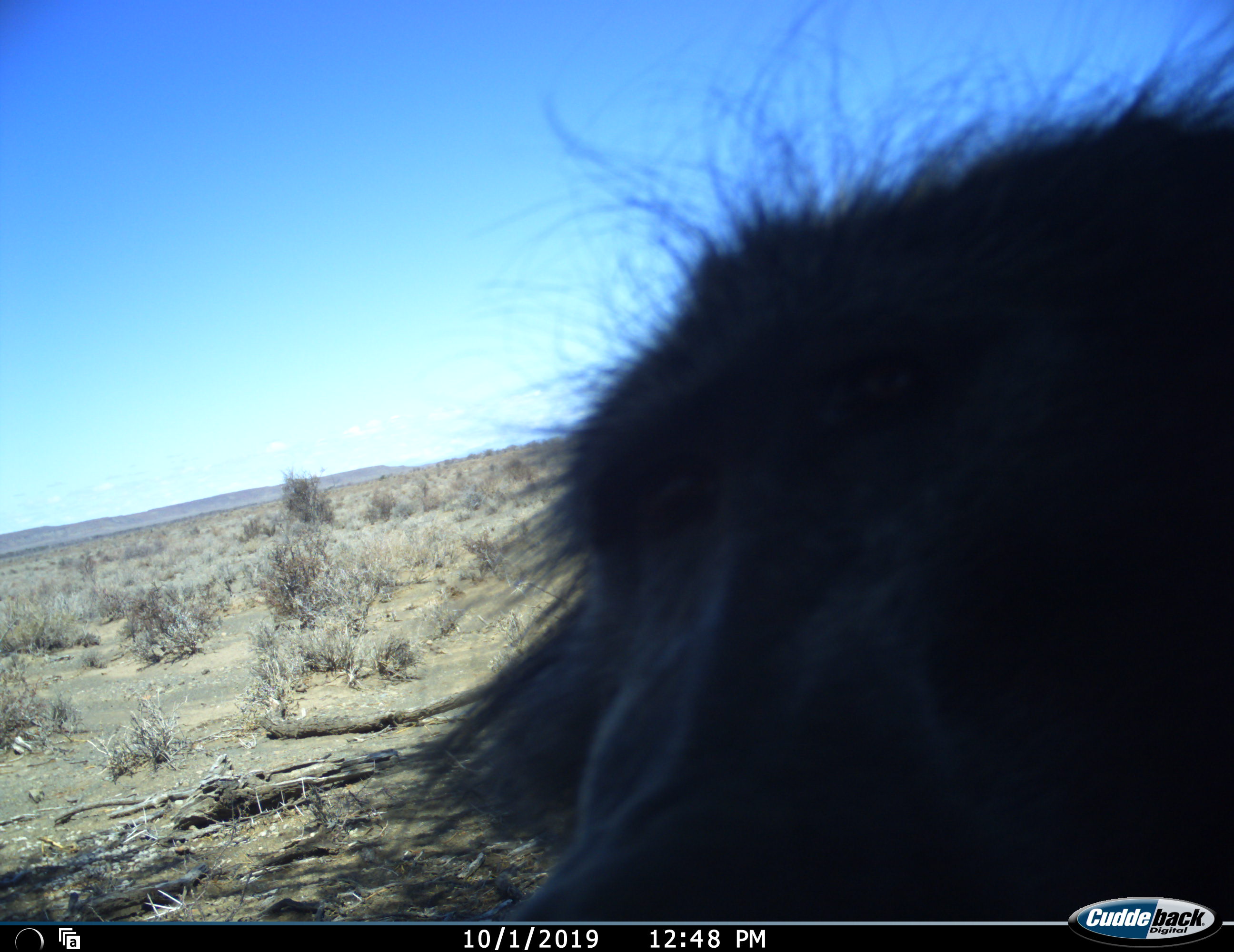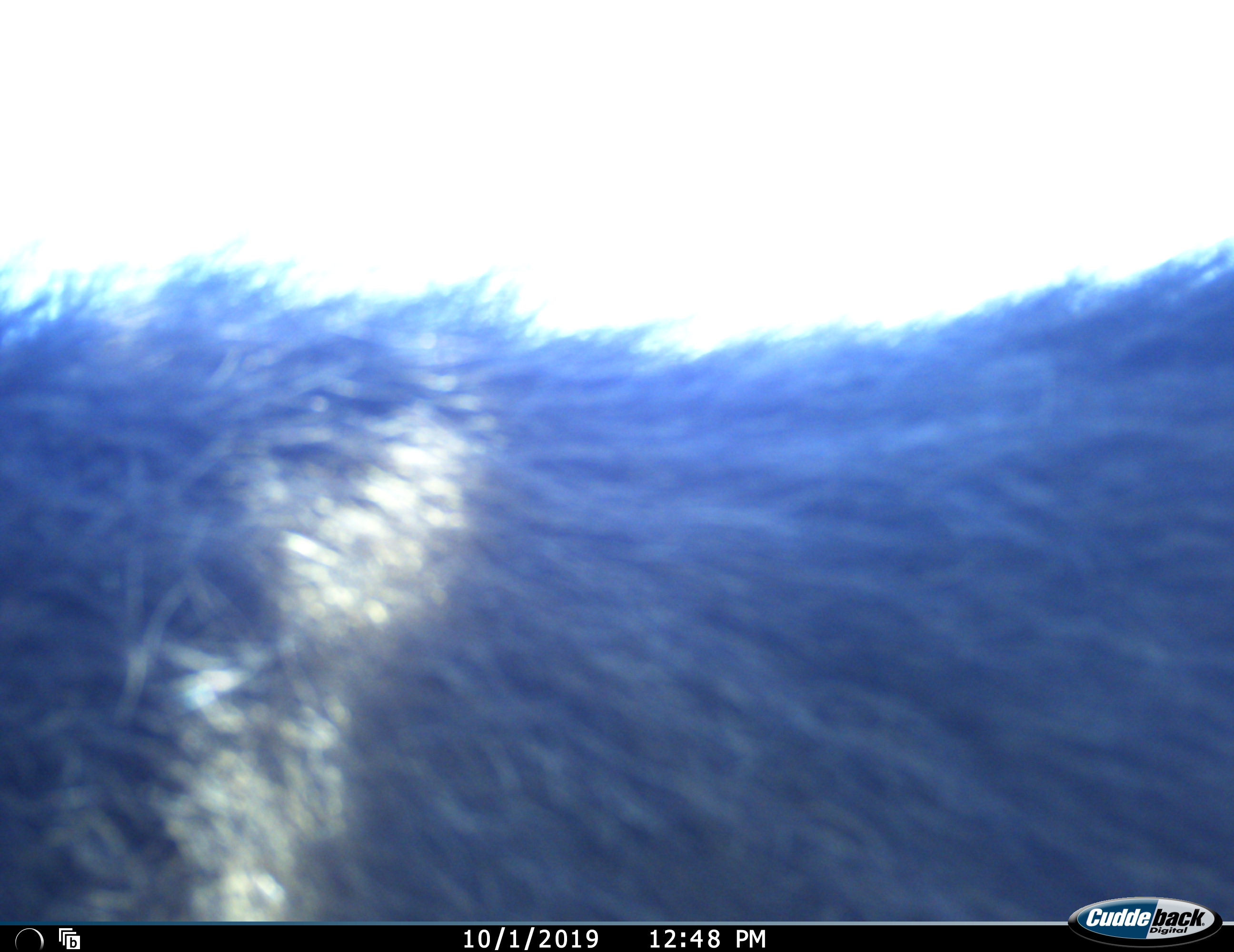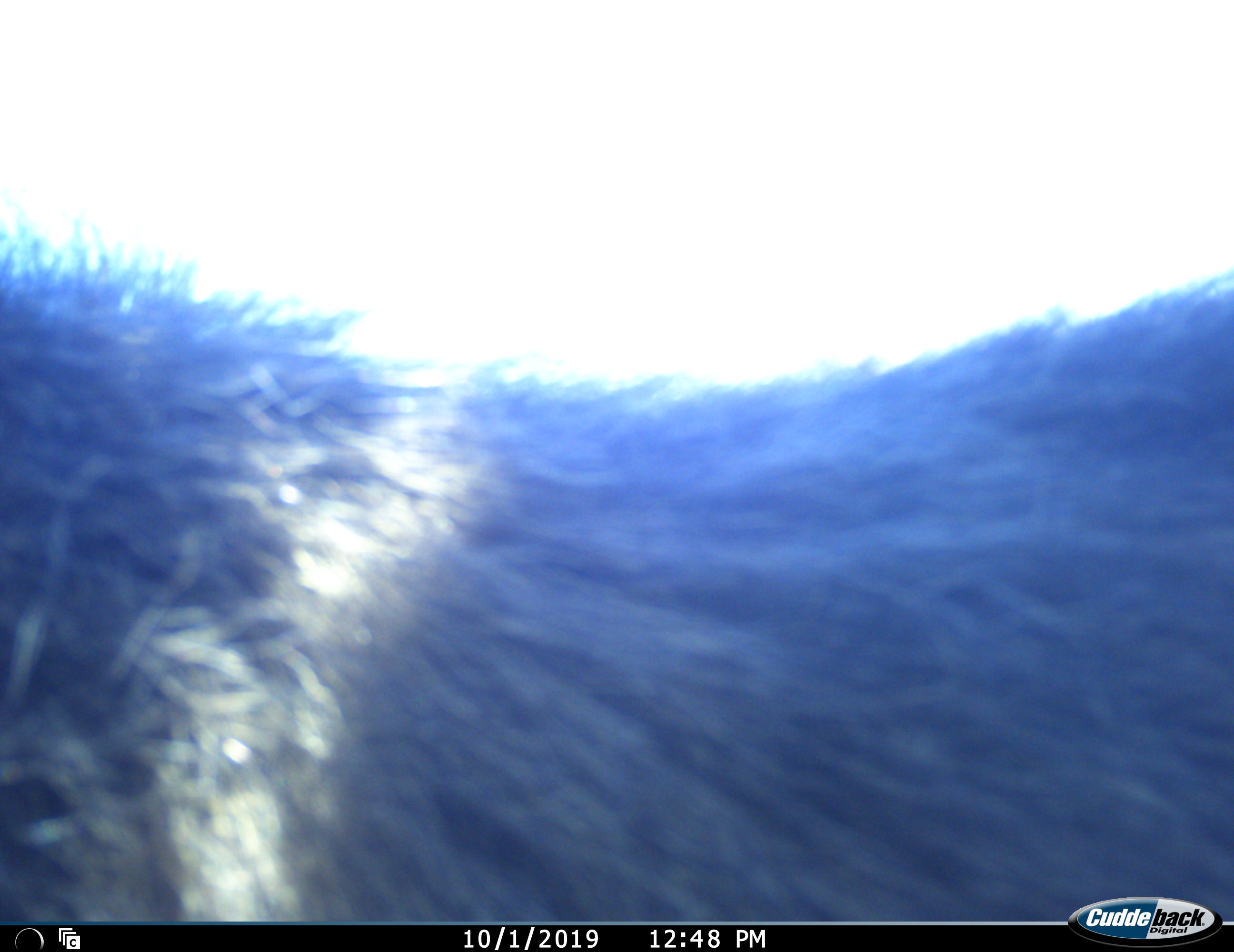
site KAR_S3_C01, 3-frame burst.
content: unidentified animal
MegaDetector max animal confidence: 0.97